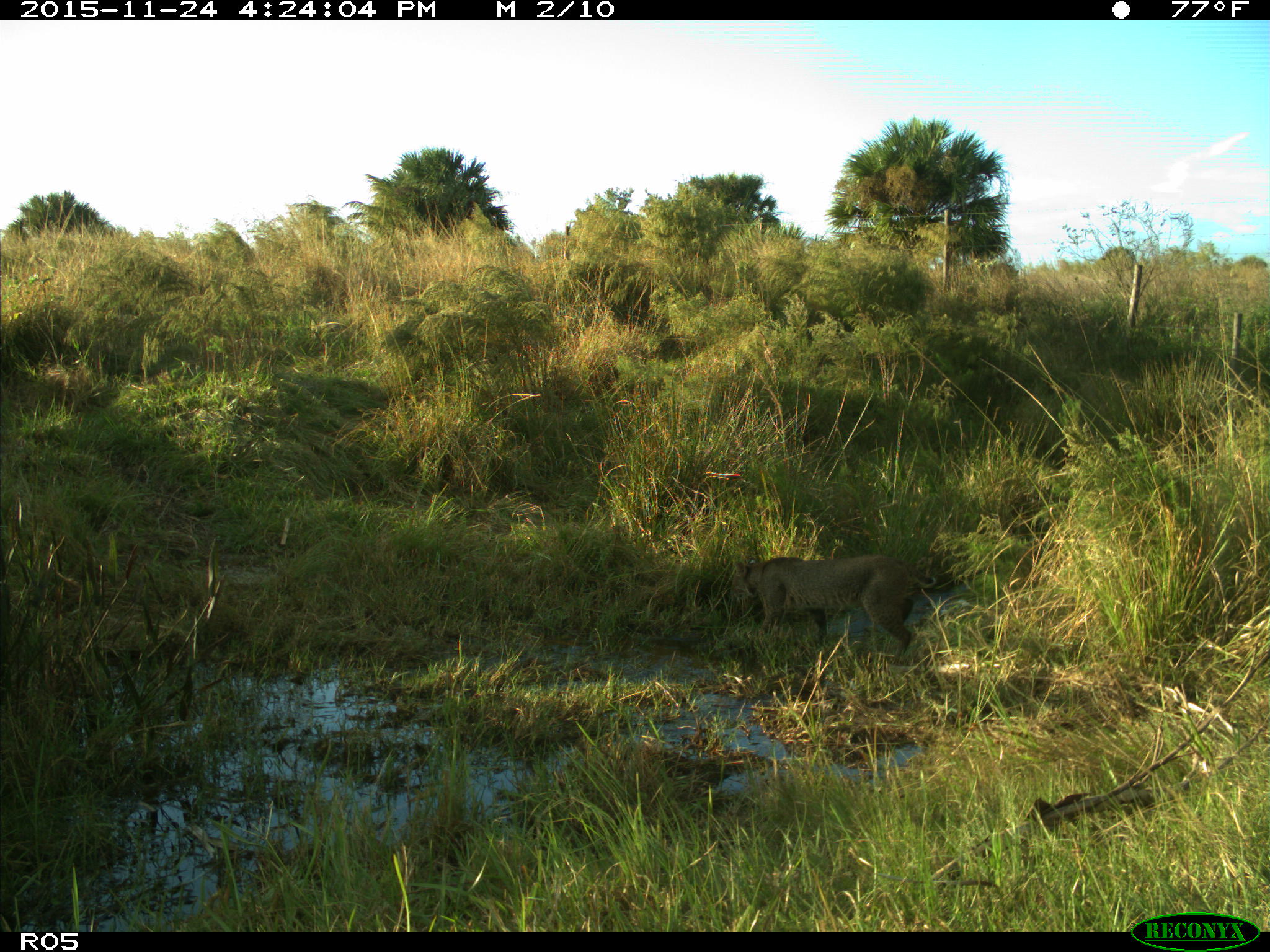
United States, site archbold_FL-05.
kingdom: Animalia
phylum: Chordata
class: Mammalia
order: Carnivora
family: Felidae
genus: Lynx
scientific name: Lynx rufus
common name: bobcat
Lynx rufus (bobcat).